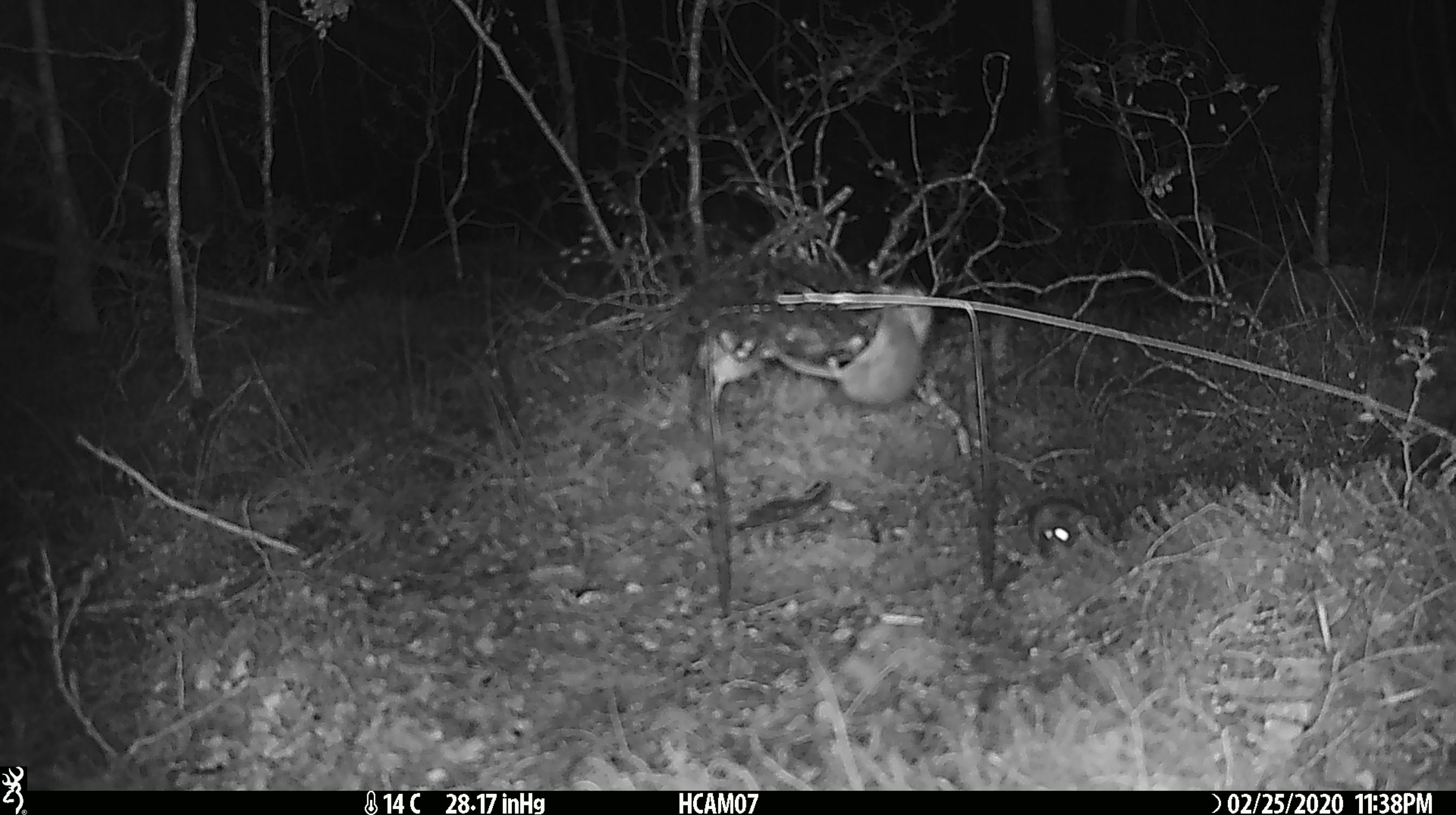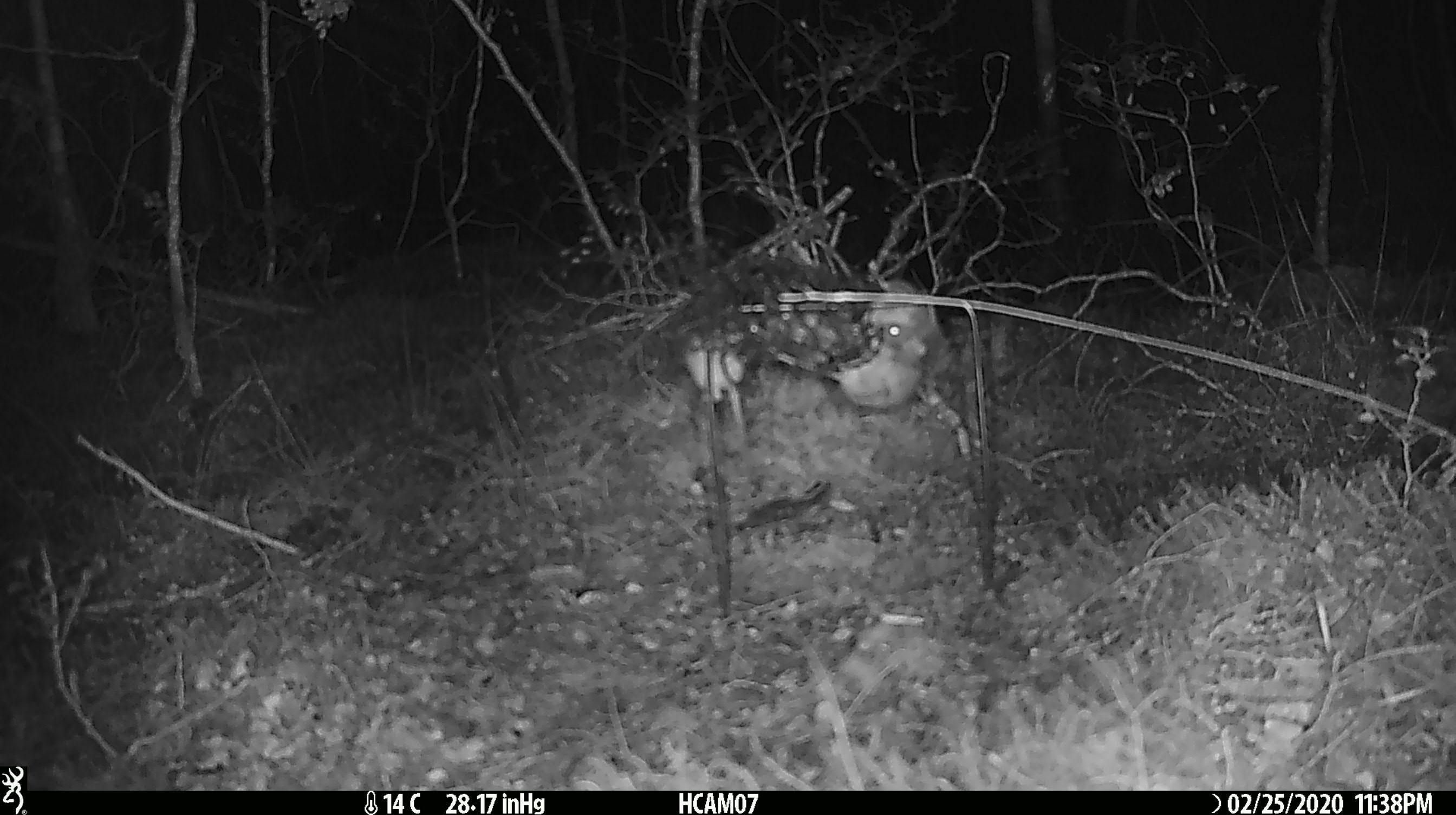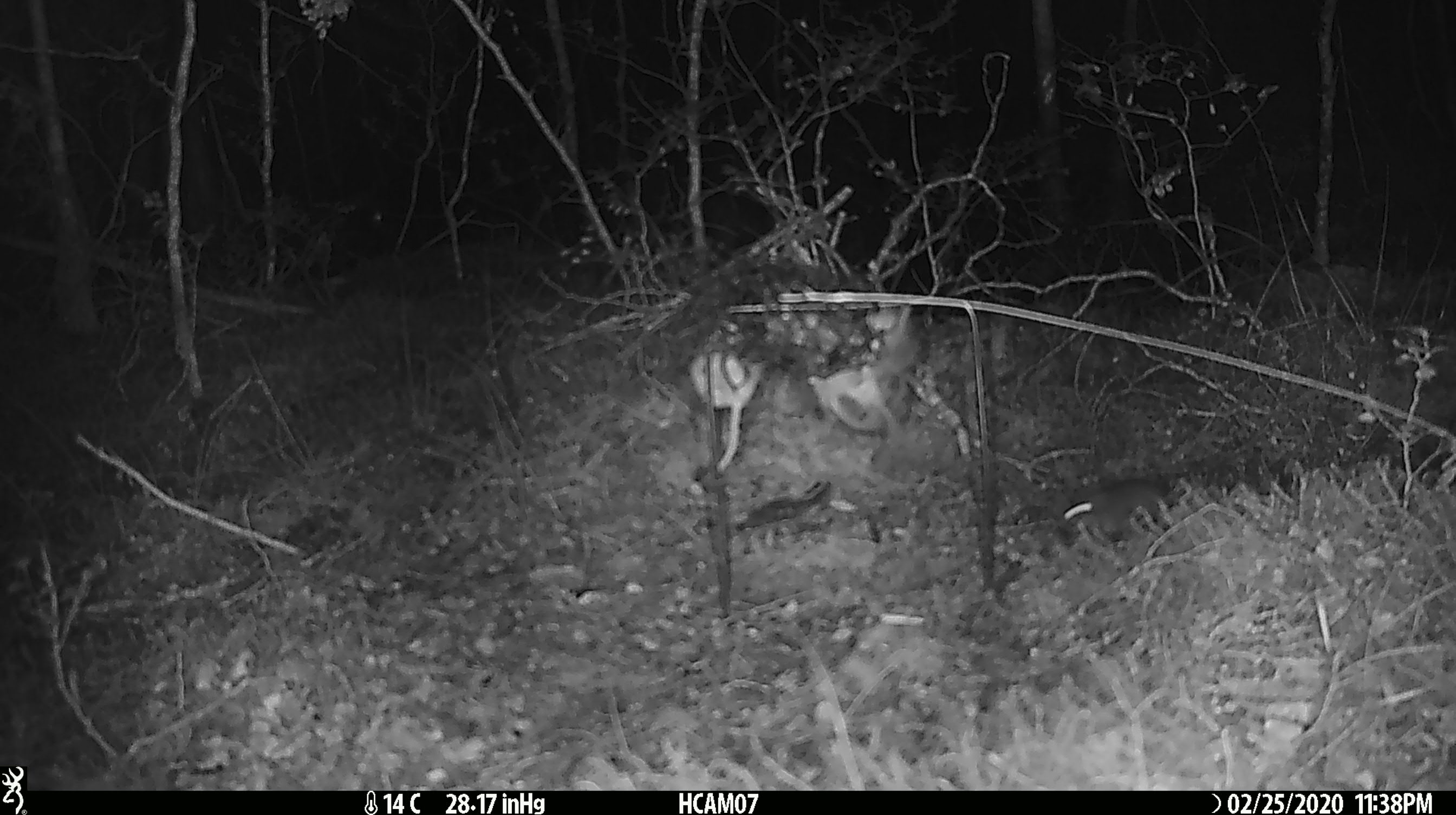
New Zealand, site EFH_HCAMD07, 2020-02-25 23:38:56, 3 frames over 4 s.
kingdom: Animalia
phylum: Chordata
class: Mammalia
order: Rodentia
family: Muridae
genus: Mus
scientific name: Mus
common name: mouse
Mouse (Mus).